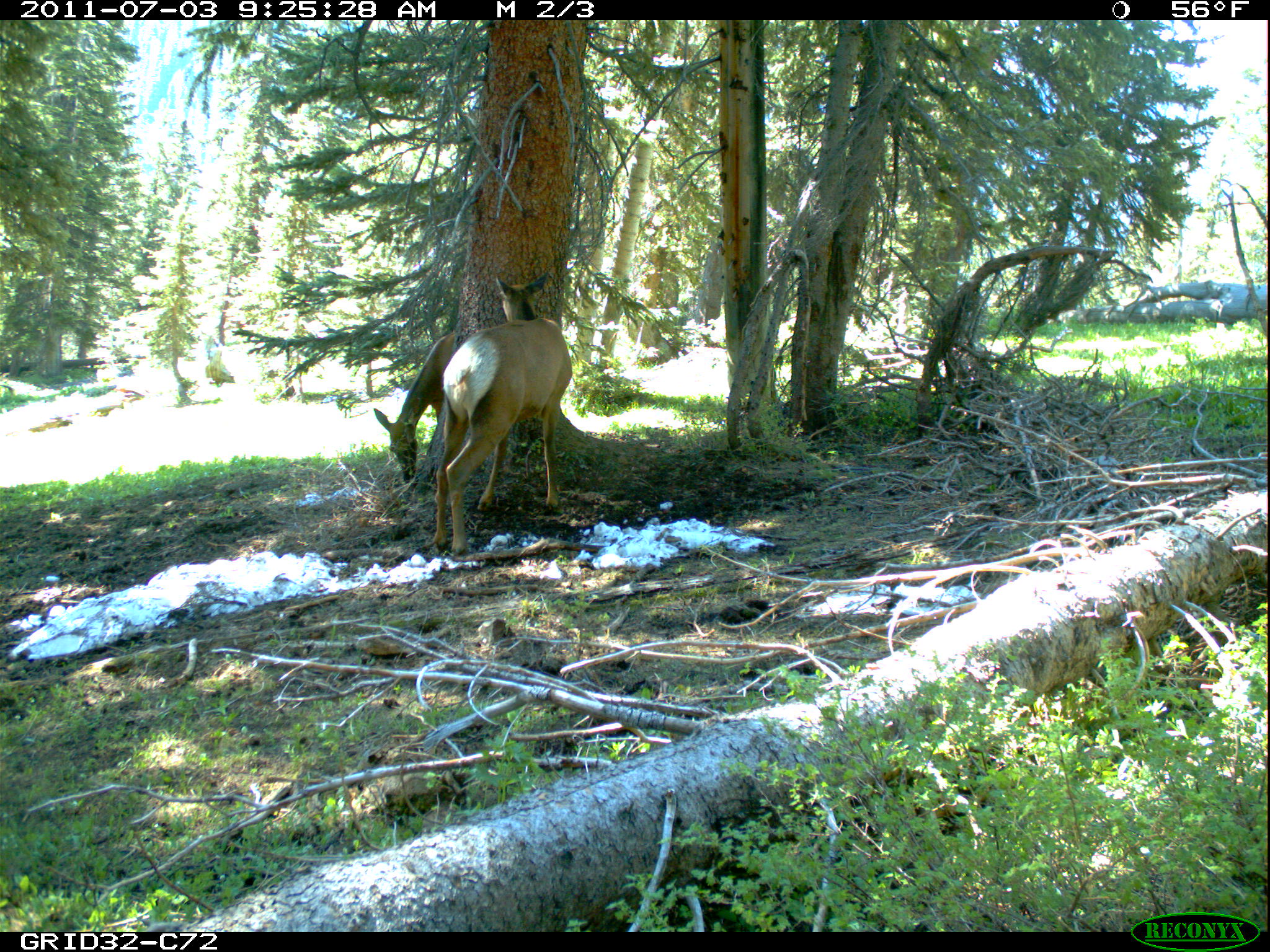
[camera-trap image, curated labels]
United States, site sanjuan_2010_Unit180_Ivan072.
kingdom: Animalia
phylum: Chordata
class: Mammalia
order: Artiodactyla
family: Cervidae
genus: Cervus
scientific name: Cervus elaphus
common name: red deer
Cervus elaphus (red deer).